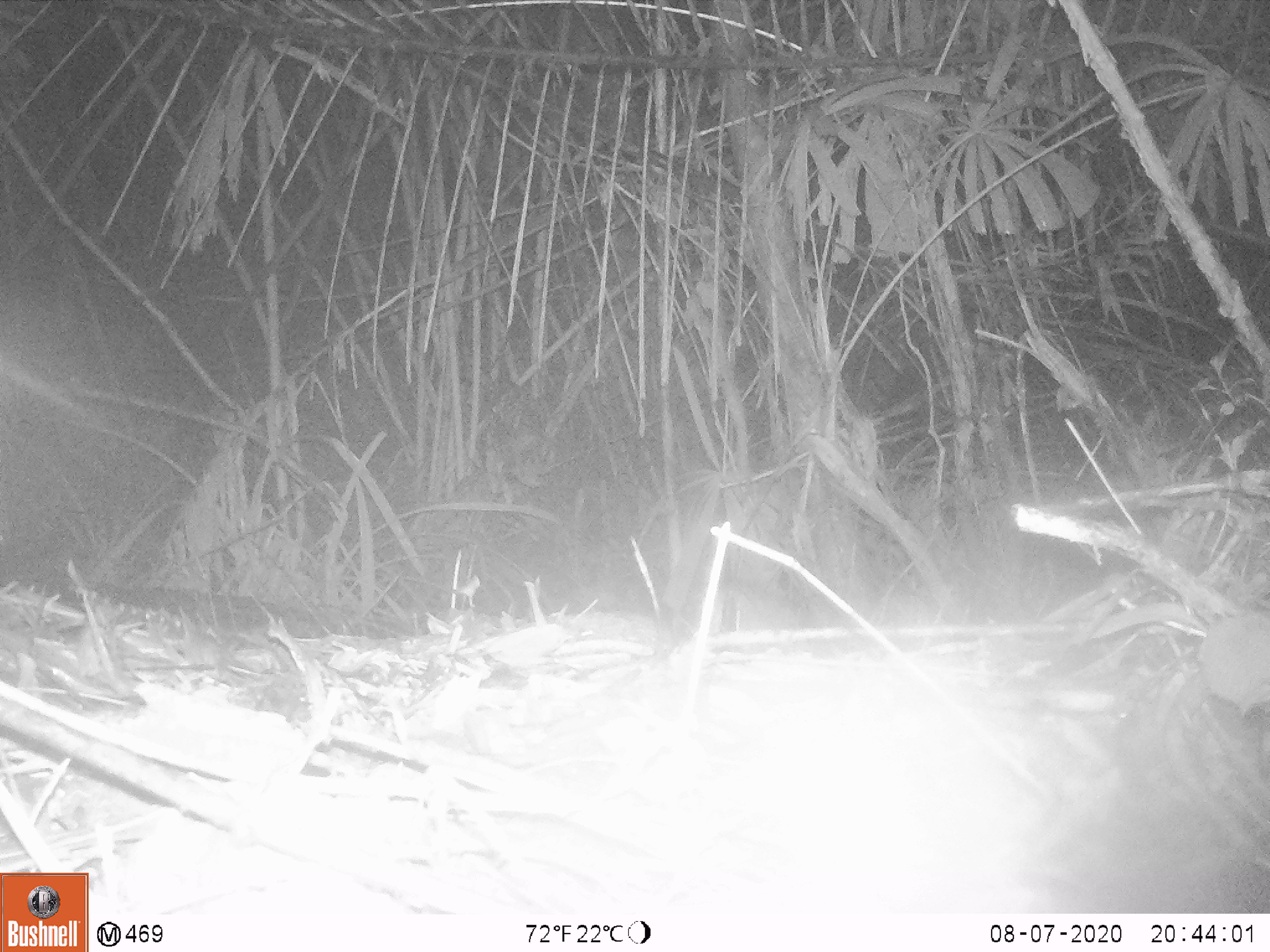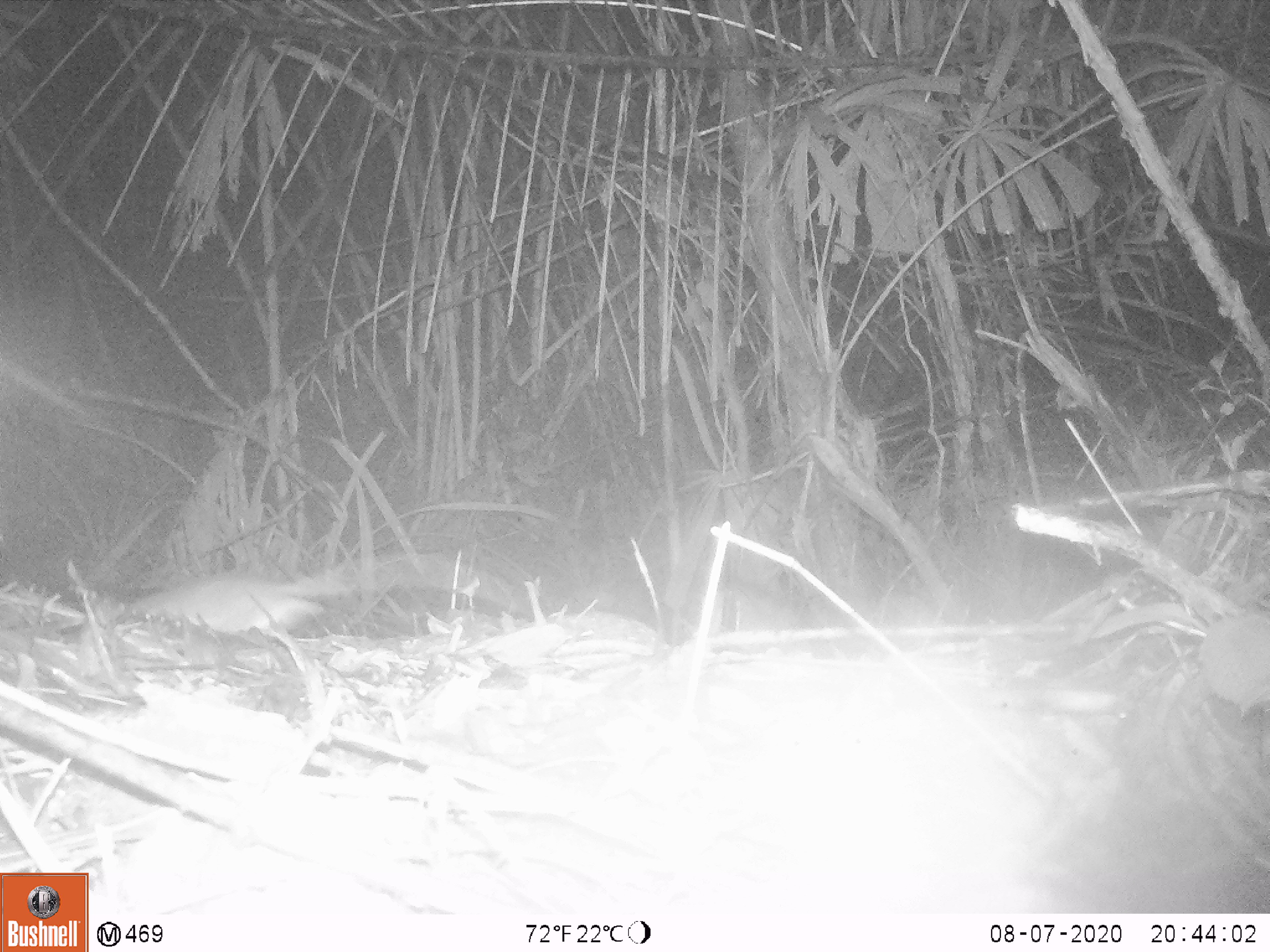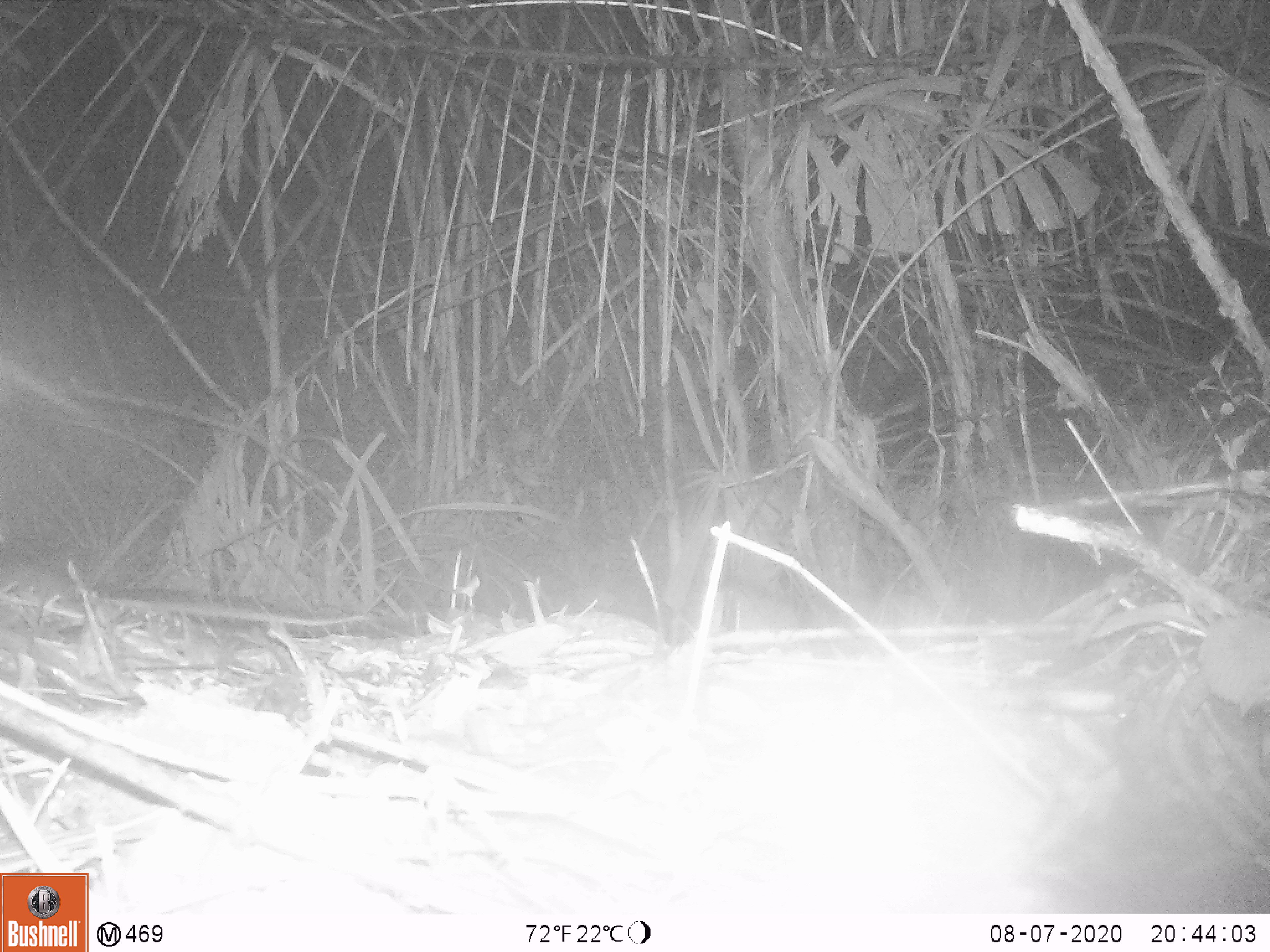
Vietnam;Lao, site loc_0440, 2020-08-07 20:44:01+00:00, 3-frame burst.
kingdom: Animalia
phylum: Chordata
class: Mammalia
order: Rodentia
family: Muridae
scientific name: Muridae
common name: old-world mice and rats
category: unidentified murid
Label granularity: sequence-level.